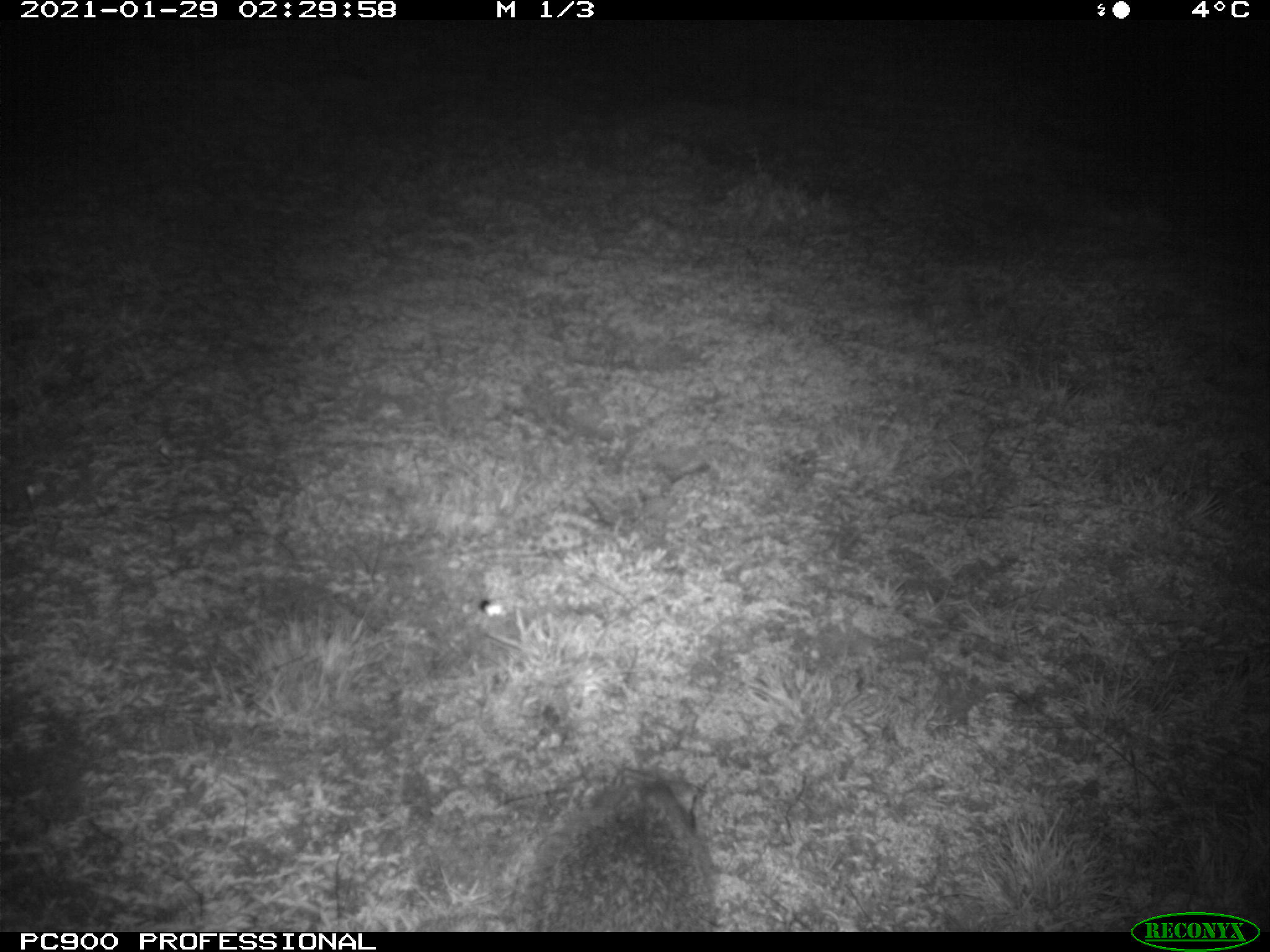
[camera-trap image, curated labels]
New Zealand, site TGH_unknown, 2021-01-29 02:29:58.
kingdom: Animalia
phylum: Chordata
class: Mammalia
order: Eulipotyphla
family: Erinaceidae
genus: Erinaceus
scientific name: Erinaceus europaeus europaeus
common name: european hedgehog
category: hedgehog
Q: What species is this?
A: Hedgehog (european hedgehog) (Erinaceus europaeus europaeus).